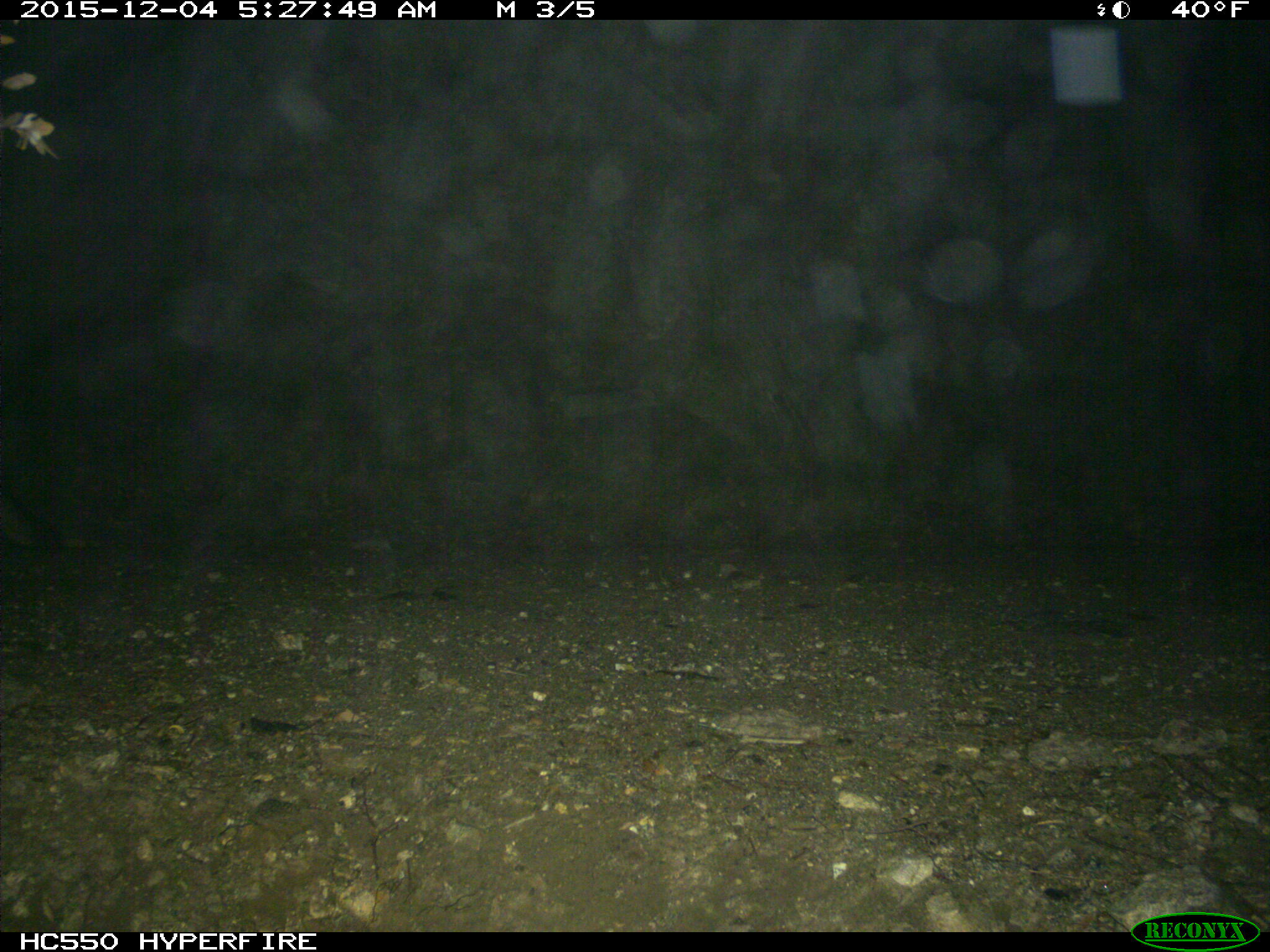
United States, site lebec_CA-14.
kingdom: Animalia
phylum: Chordata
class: Mammalia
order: Carnivora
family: Canidae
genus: Urocyon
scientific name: Urocyon cinereoargenteus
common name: gray fox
Urocyon cinereoargenteus (gray fox).